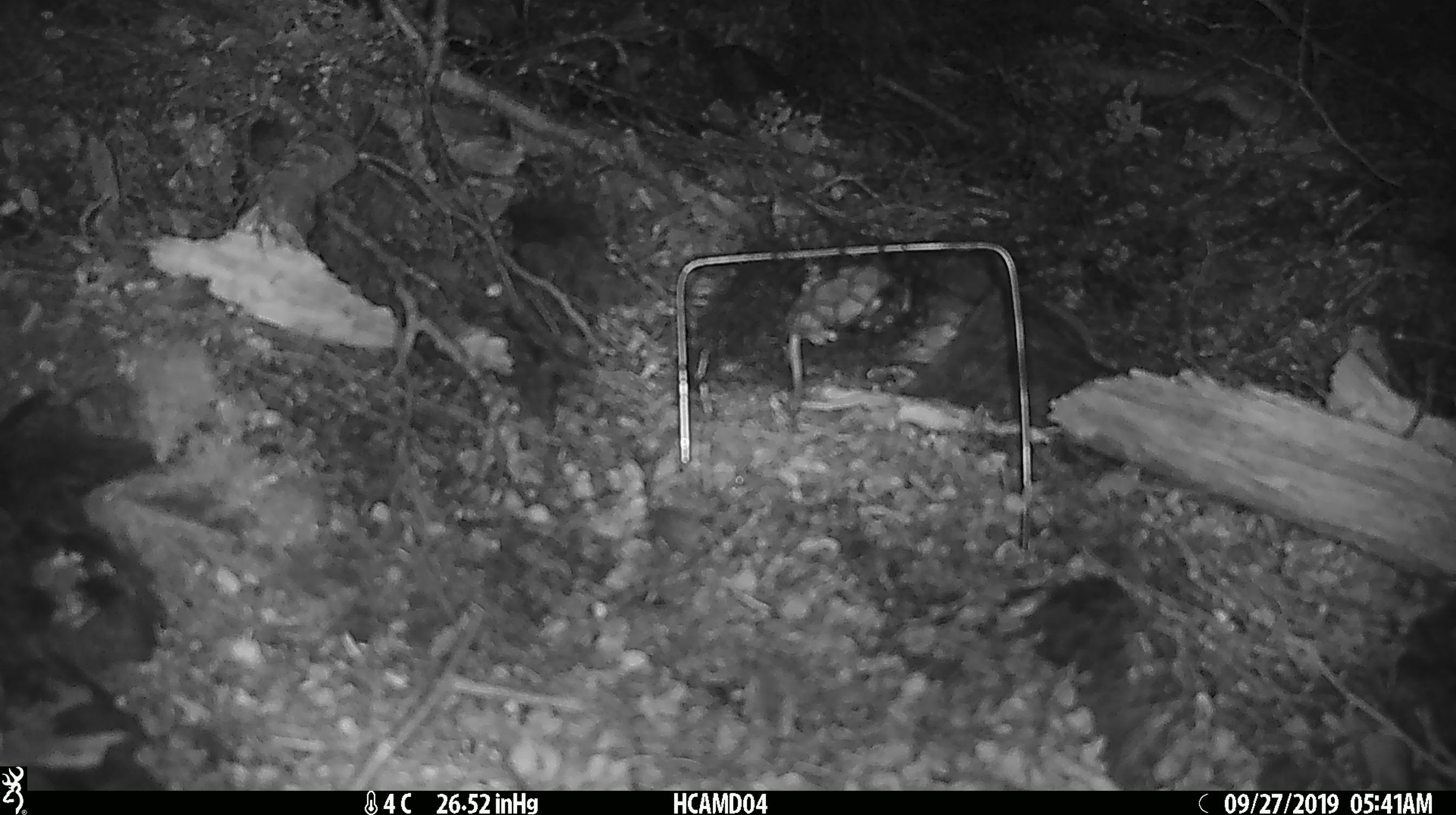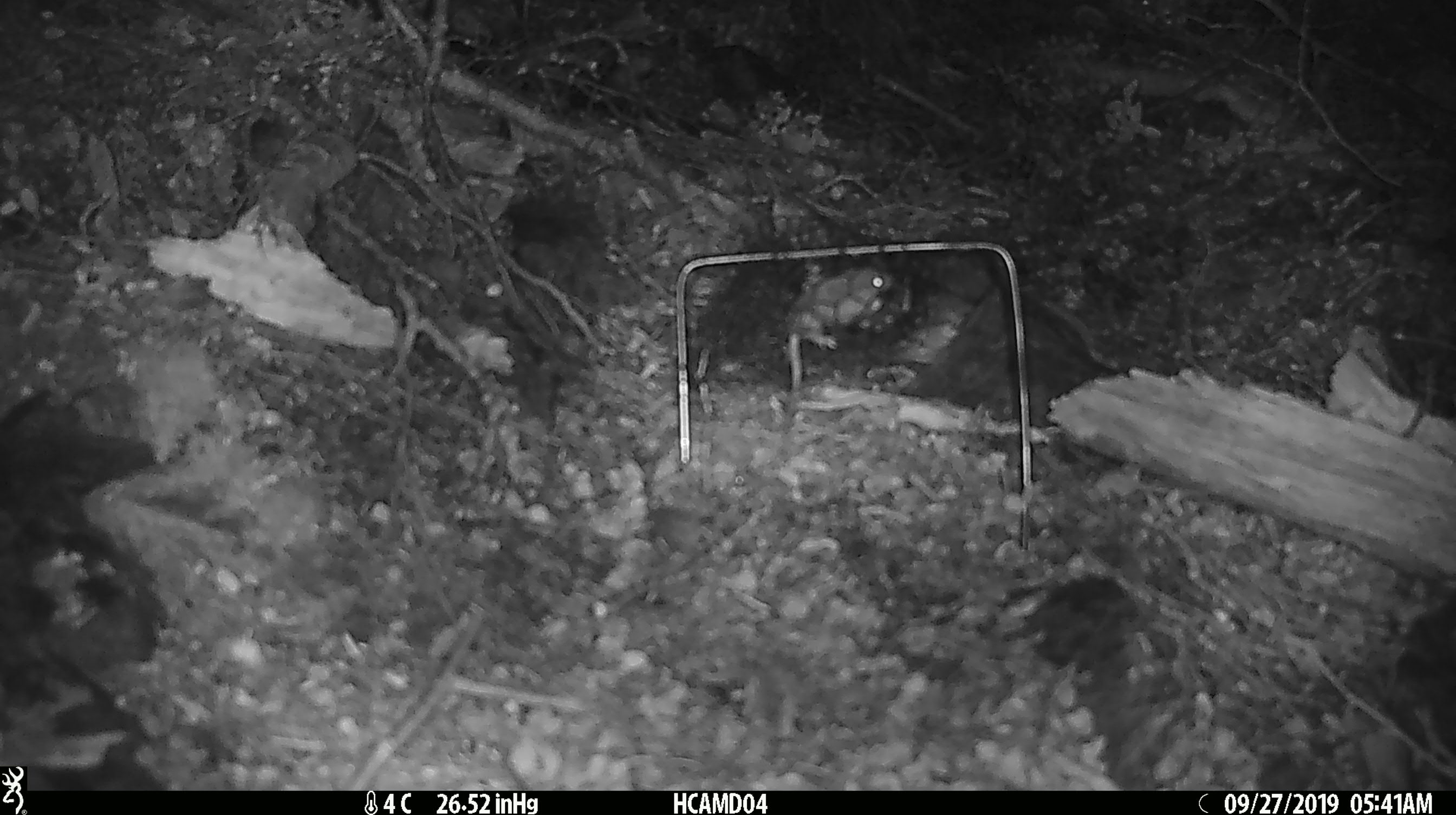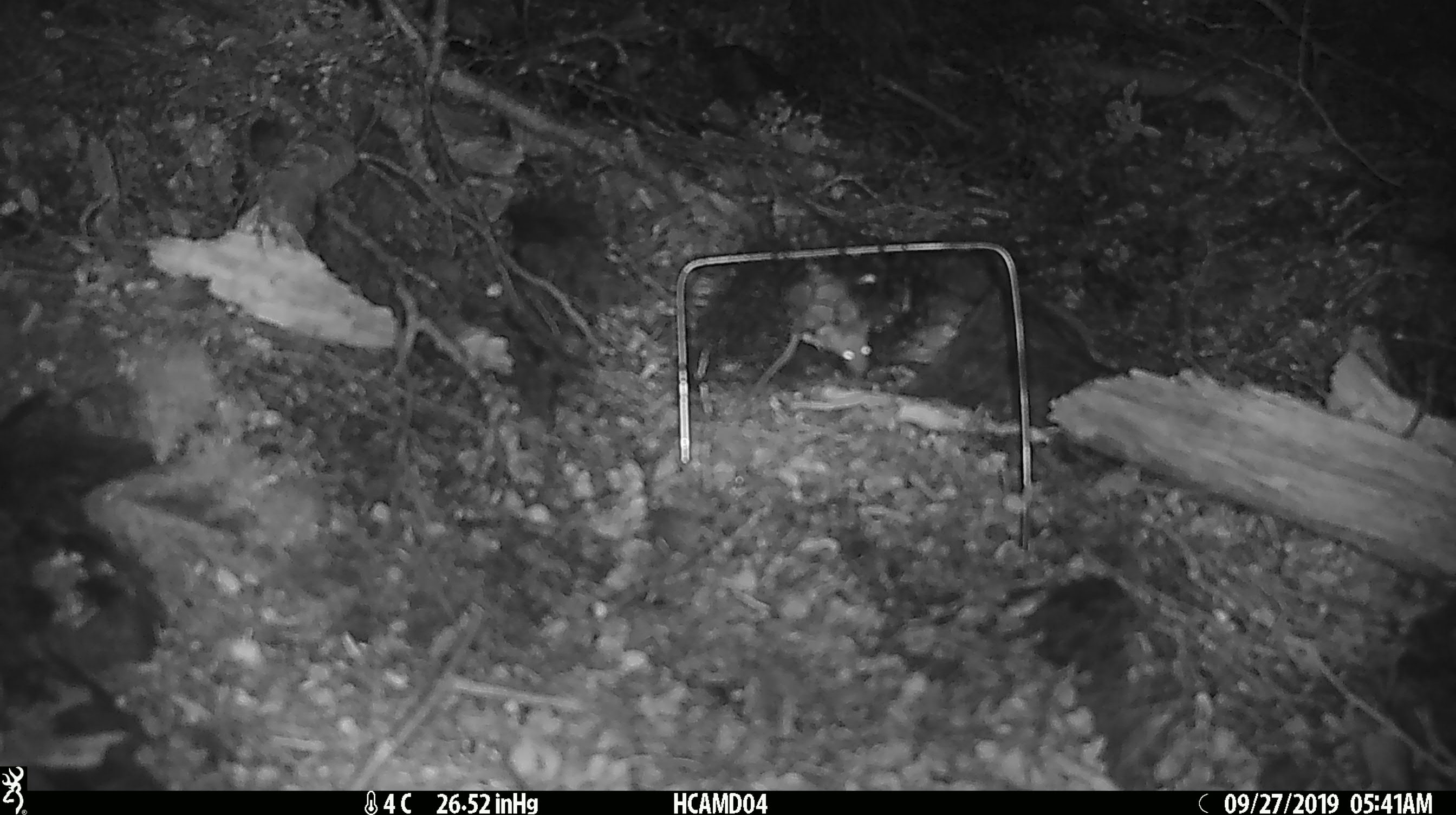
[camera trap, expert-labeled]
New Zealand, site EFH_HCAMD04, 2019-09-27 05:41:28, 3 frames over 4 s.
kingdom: Animalia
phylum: Chordata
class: Mammalia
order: Rodentia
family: Muridae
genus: Mus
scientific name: Mus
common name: mouse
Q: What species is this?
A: Mouse (Mus).